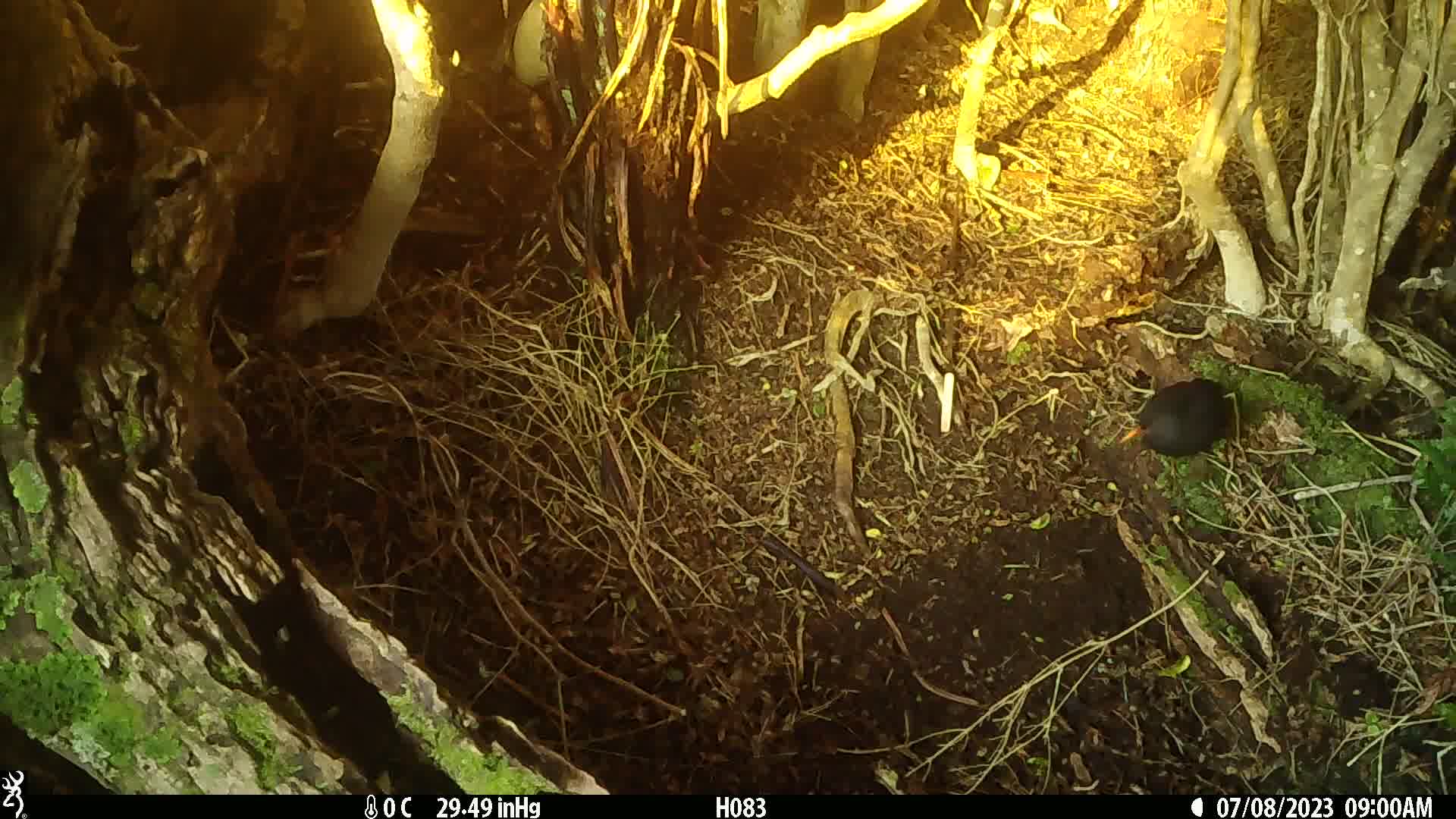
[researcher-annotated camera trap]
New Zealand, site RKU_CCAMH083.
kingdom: Animalia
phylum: Chordata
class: Aves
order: Passeriformes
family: Turdidae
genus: Turdus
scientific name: Turdus merula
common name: eurasian blackbird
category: blackbird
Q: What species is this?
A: Blackbird (eurasian blackbird) (Turdus merula).